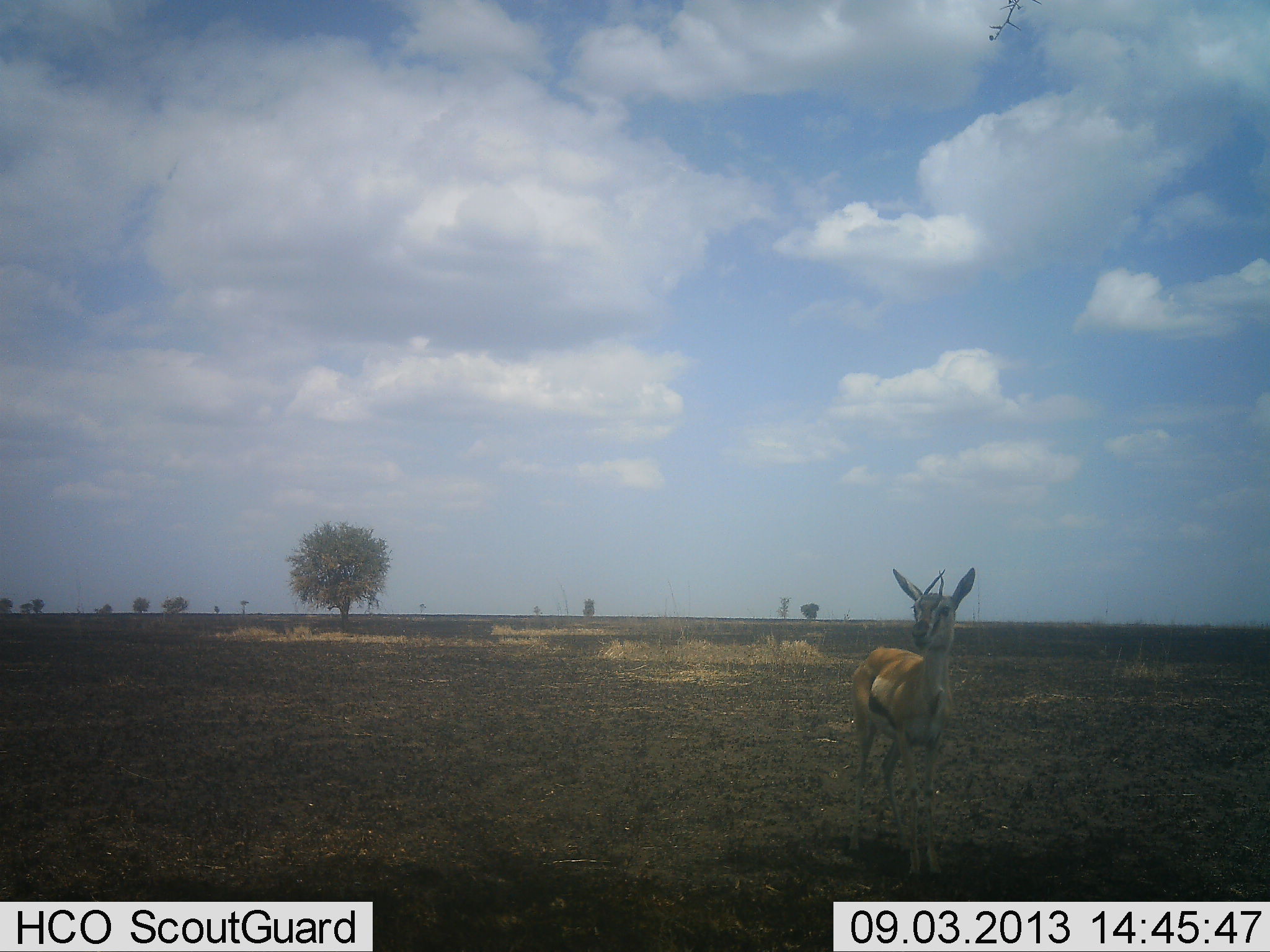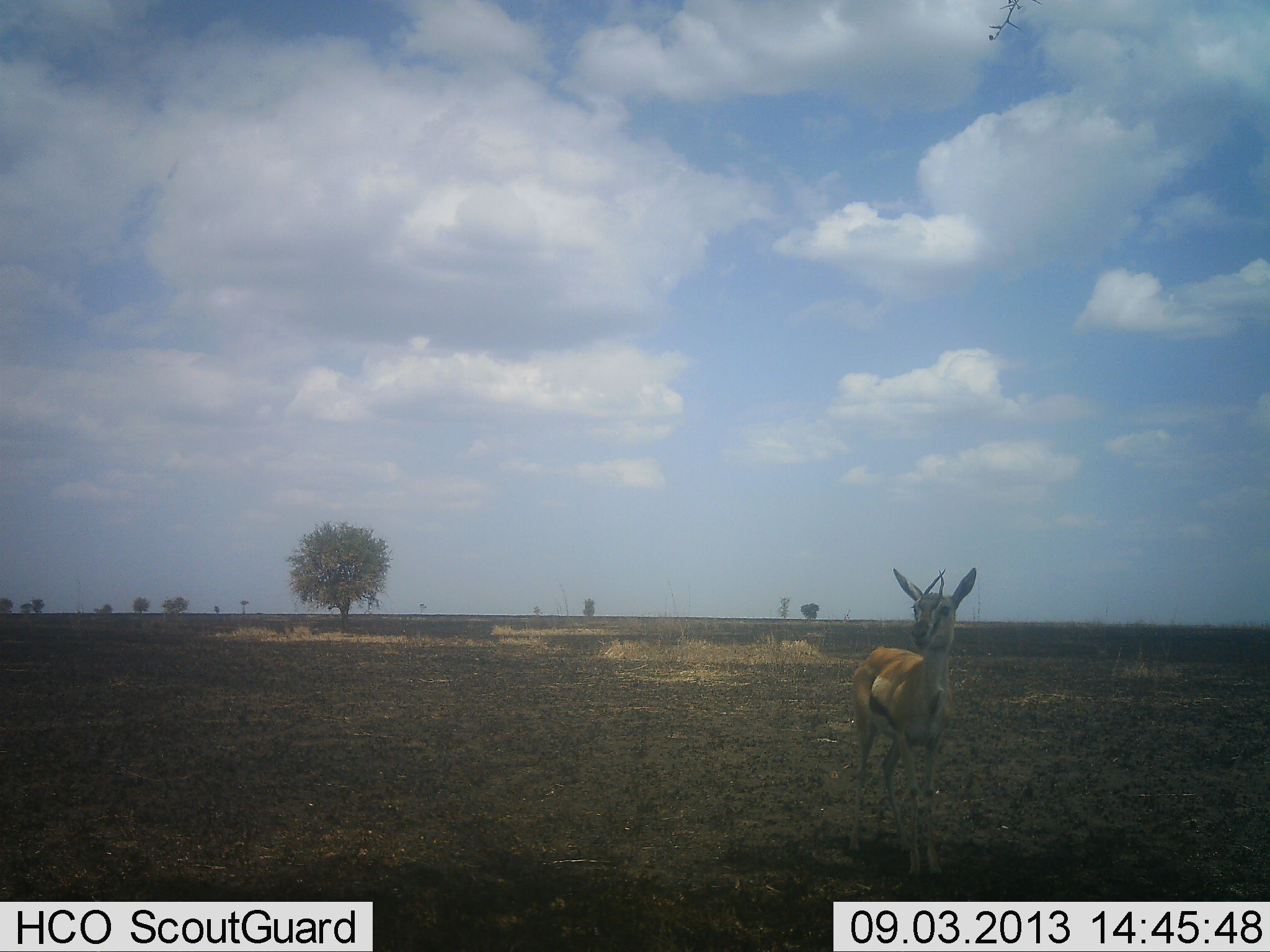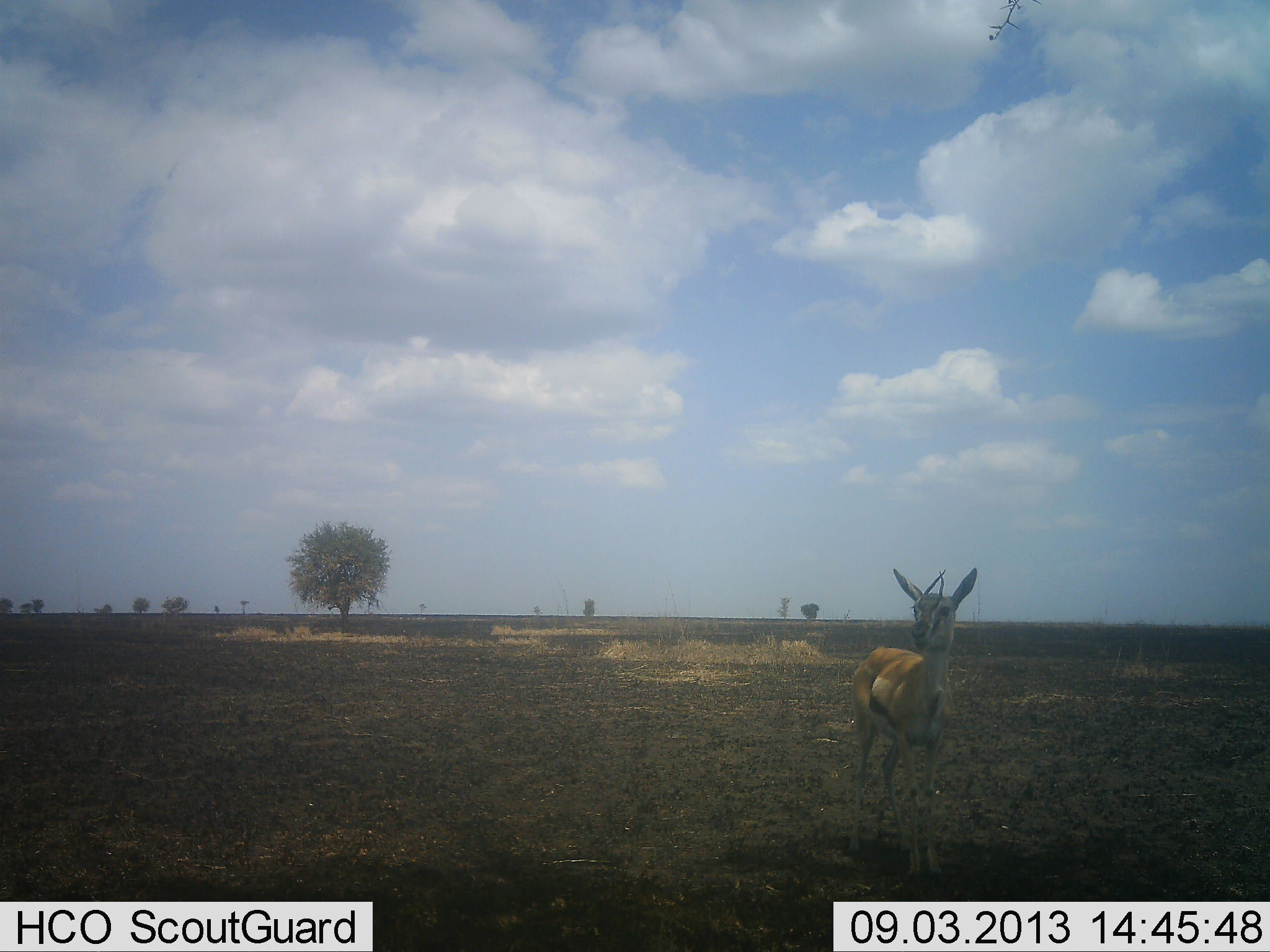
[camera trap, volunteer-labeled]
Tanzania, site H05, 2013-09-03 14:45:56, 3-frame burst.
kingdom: Animalia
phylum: Chordata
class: Mammalia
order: Artiodactyla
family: Bovidae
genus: Eudorcas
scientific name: Eudorcas thomsonii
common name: thomson's gazelle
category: gazellethomsons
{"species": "gazellethomsons (thomson's gazelle) (Eudorcas thomsonii)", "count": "1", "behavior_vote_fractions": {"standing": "100%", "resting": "0%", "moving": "0%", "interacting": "0%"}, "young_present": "10%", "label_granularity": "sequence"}